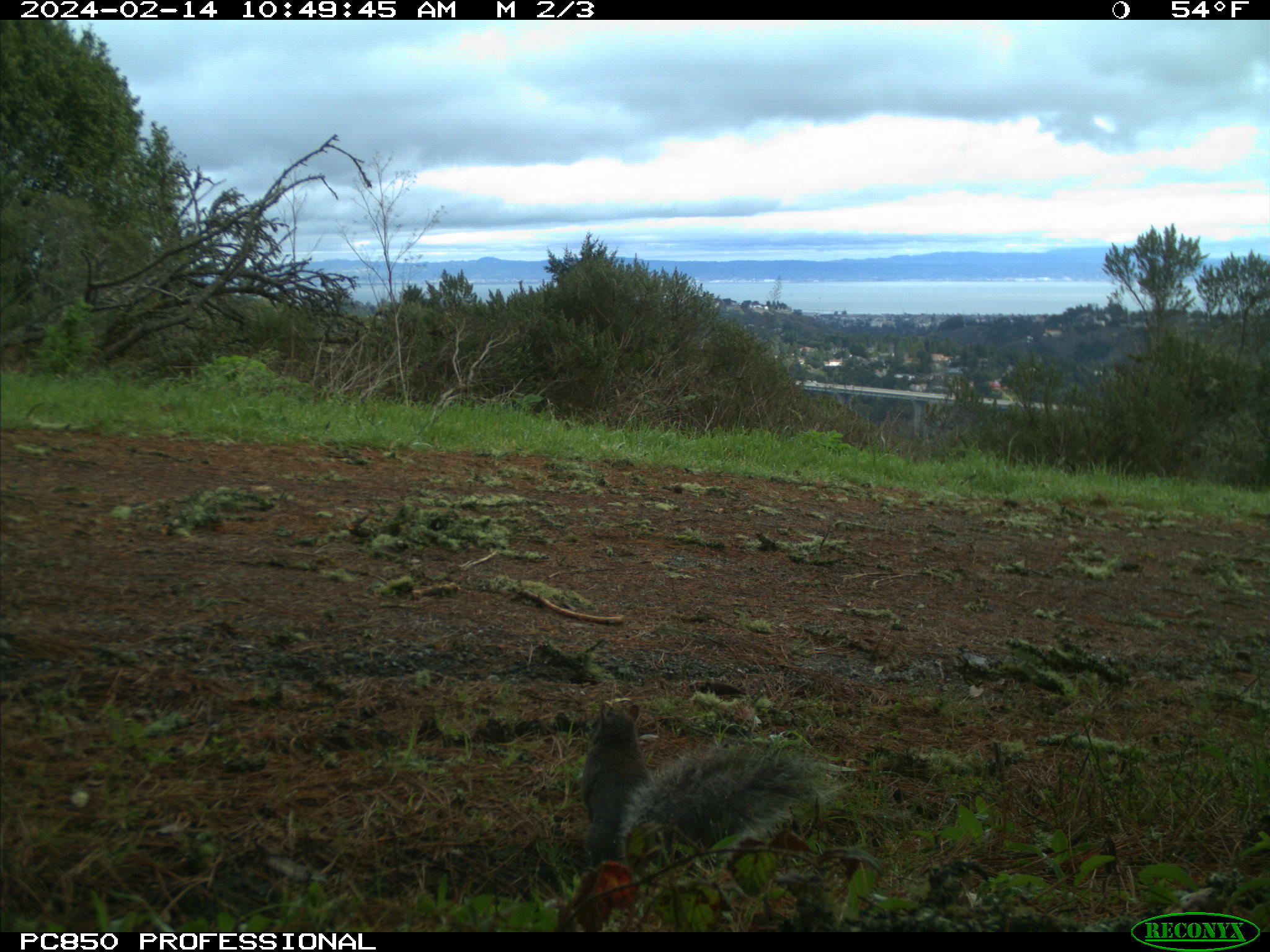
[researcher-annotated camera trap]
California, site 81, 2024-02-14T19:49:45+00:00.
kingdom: Animalia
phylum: Chordata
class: Mammalia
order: Rodentia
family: Sciuridae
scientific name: Sciuridae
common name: squirrel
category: unknown squirrel